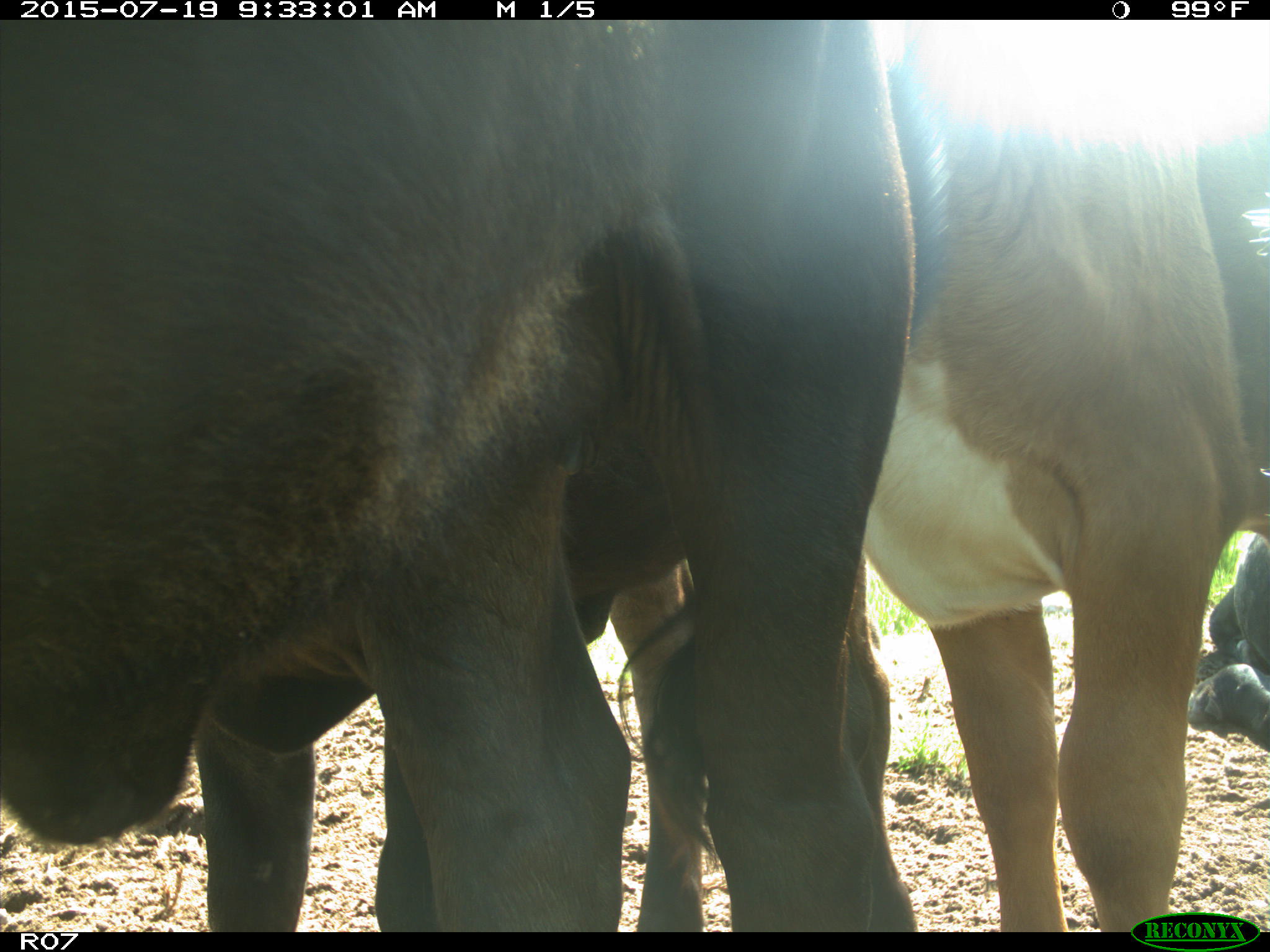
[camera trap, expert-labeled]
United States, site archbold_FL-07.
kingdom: Animalia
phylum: Chordata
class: Mammalia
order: Artiodactyla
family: Bovidae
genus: Bos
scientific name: Bos taurus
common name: domestic cow